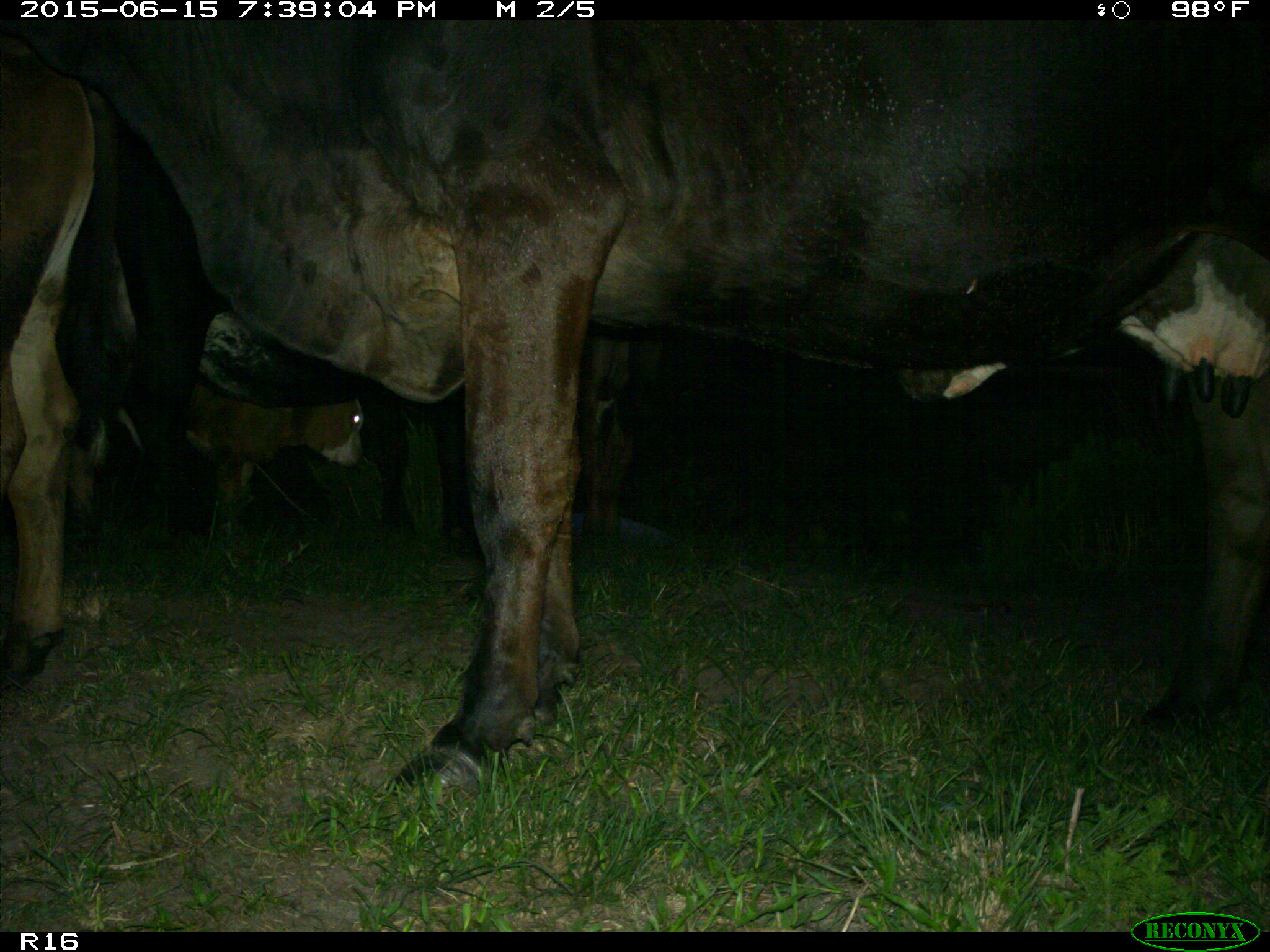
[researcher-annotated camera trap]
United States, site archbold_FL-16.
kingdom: Animalia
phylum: Chordata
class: Mammalia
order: Artiodactyla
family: Bovidae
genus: Bos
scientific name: Bos taurus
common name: domestic cow